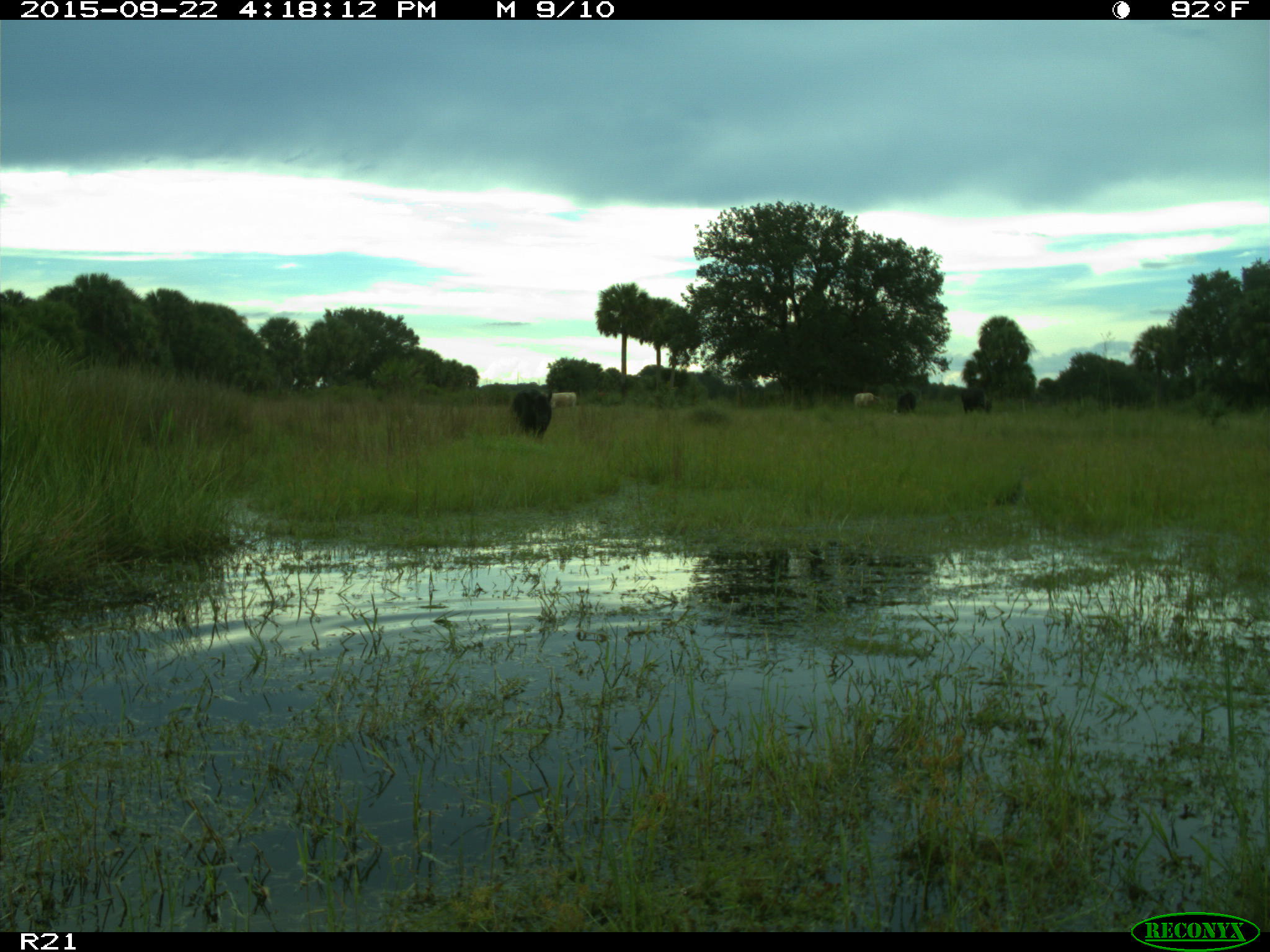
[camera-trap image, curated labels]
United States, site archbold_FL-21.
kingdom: Animalia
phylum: Chordata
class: Mammalia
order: Artiodactyla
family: Bovidae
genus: Bos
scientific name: Bos taurus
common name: domestic cow